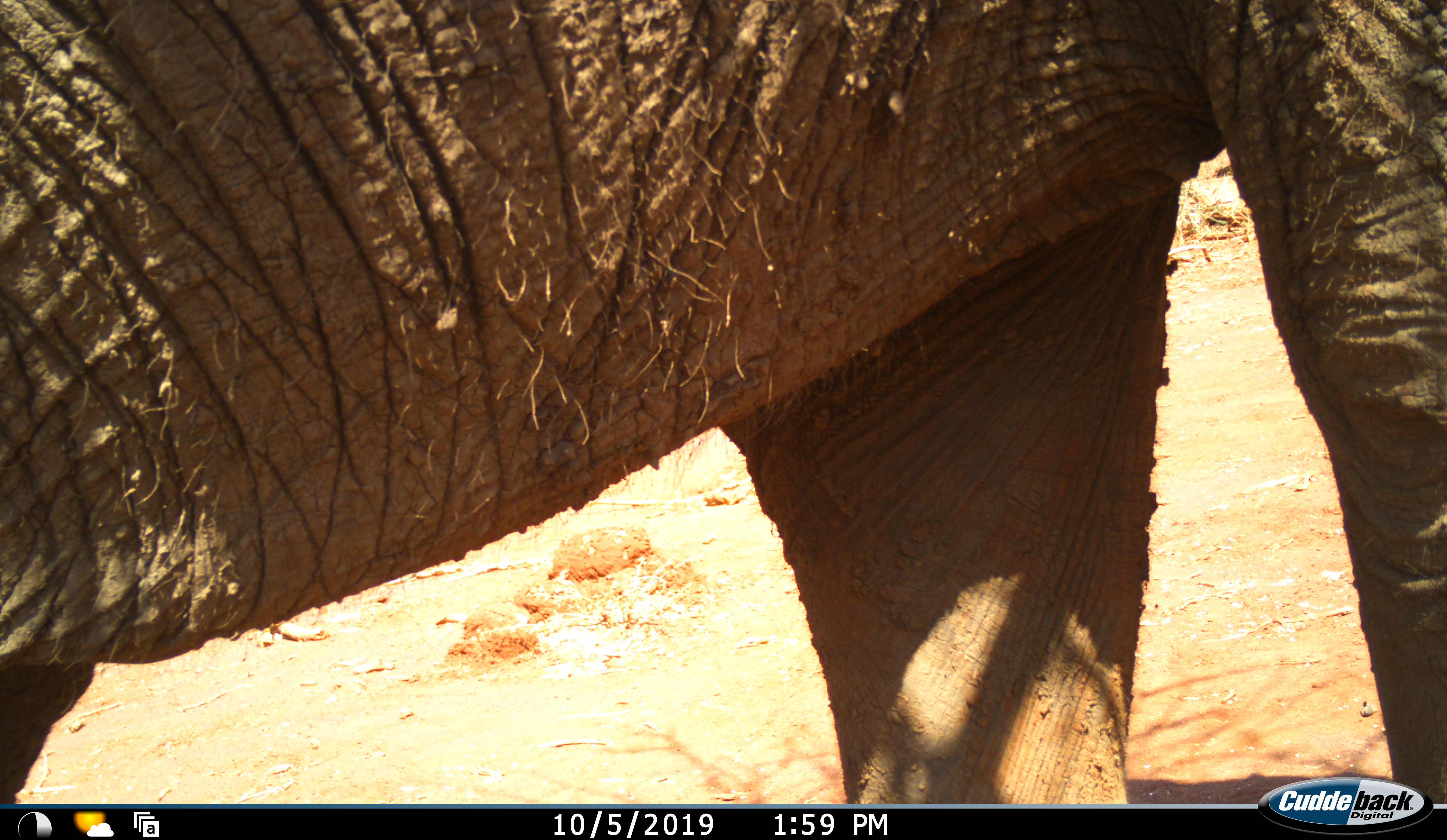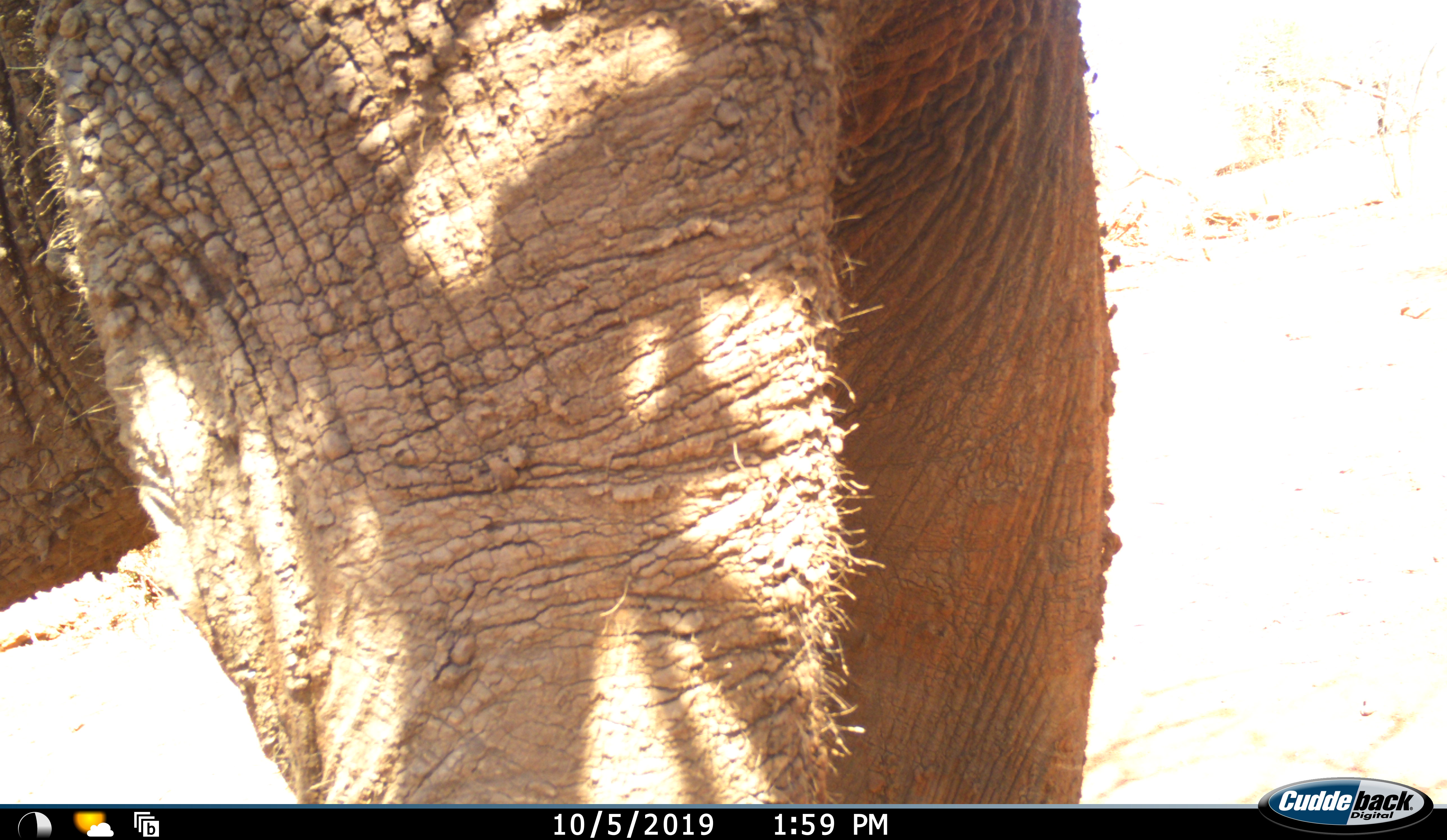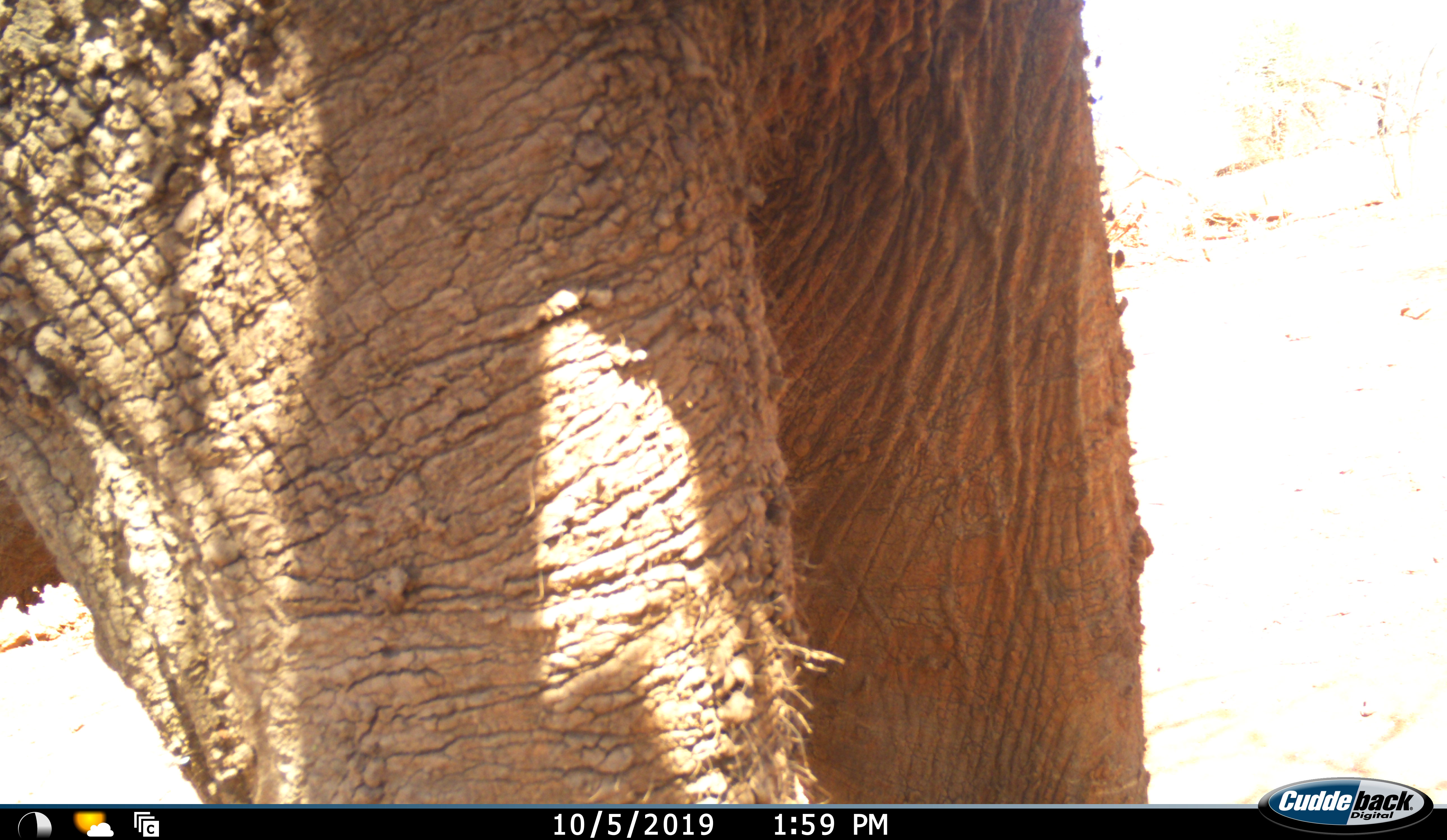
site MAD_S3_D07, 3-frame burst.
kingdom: Animalia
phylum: Chordata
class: Mammalia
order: Proboscidea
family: Elephantidae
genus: Loxodonta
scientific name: Loxodonta africana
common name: african bush elephant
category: elephant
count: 1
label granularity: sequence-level